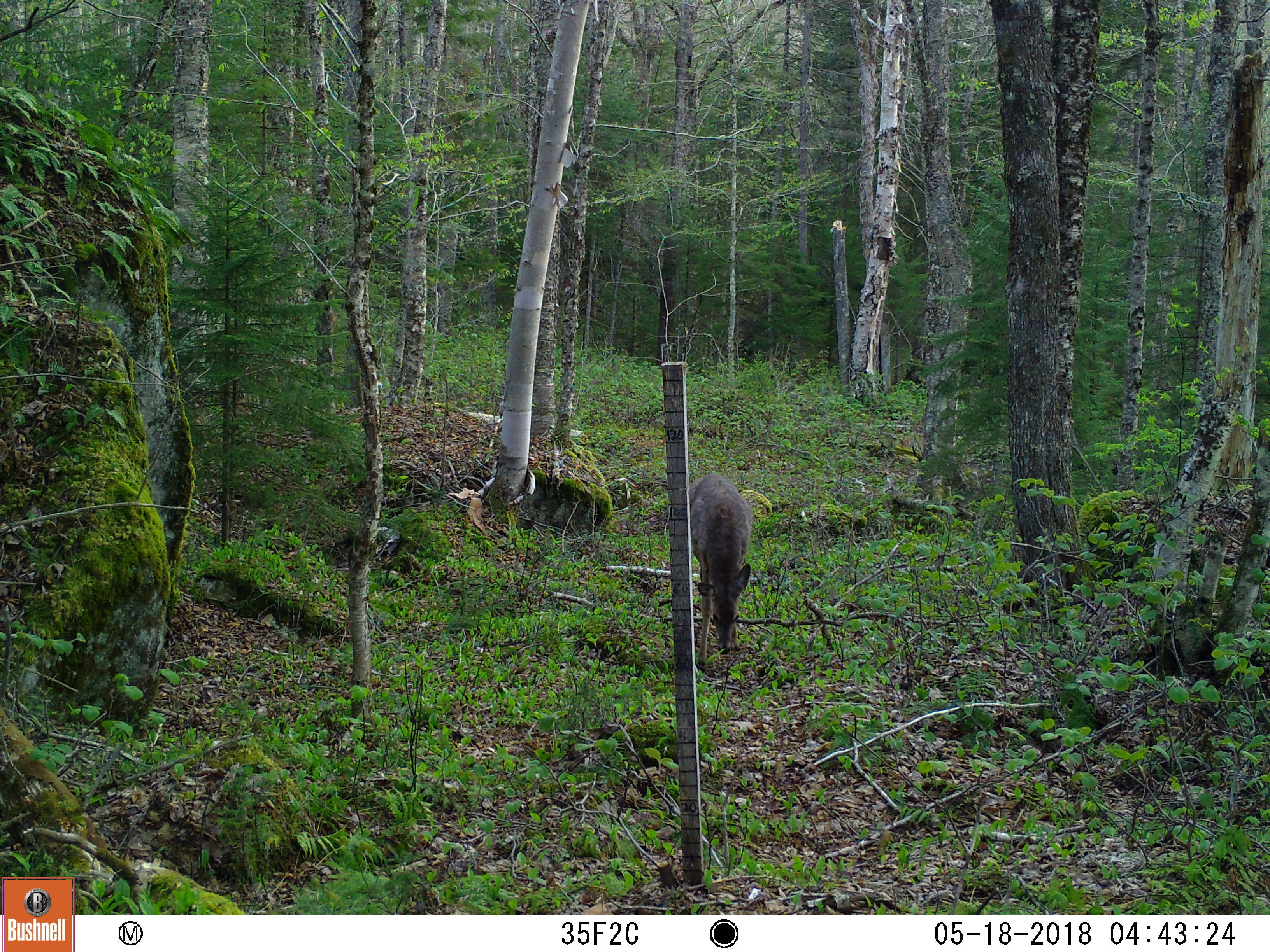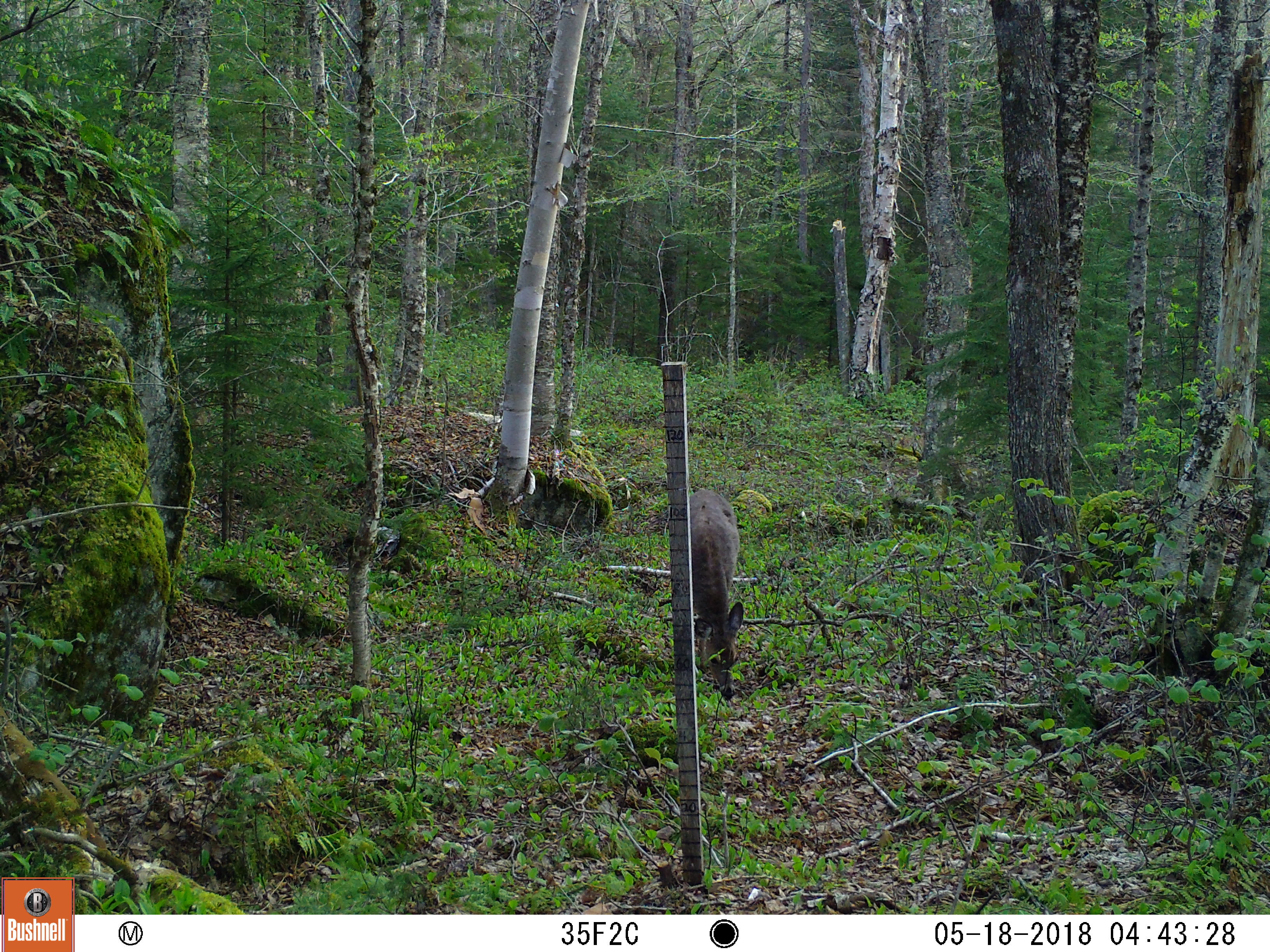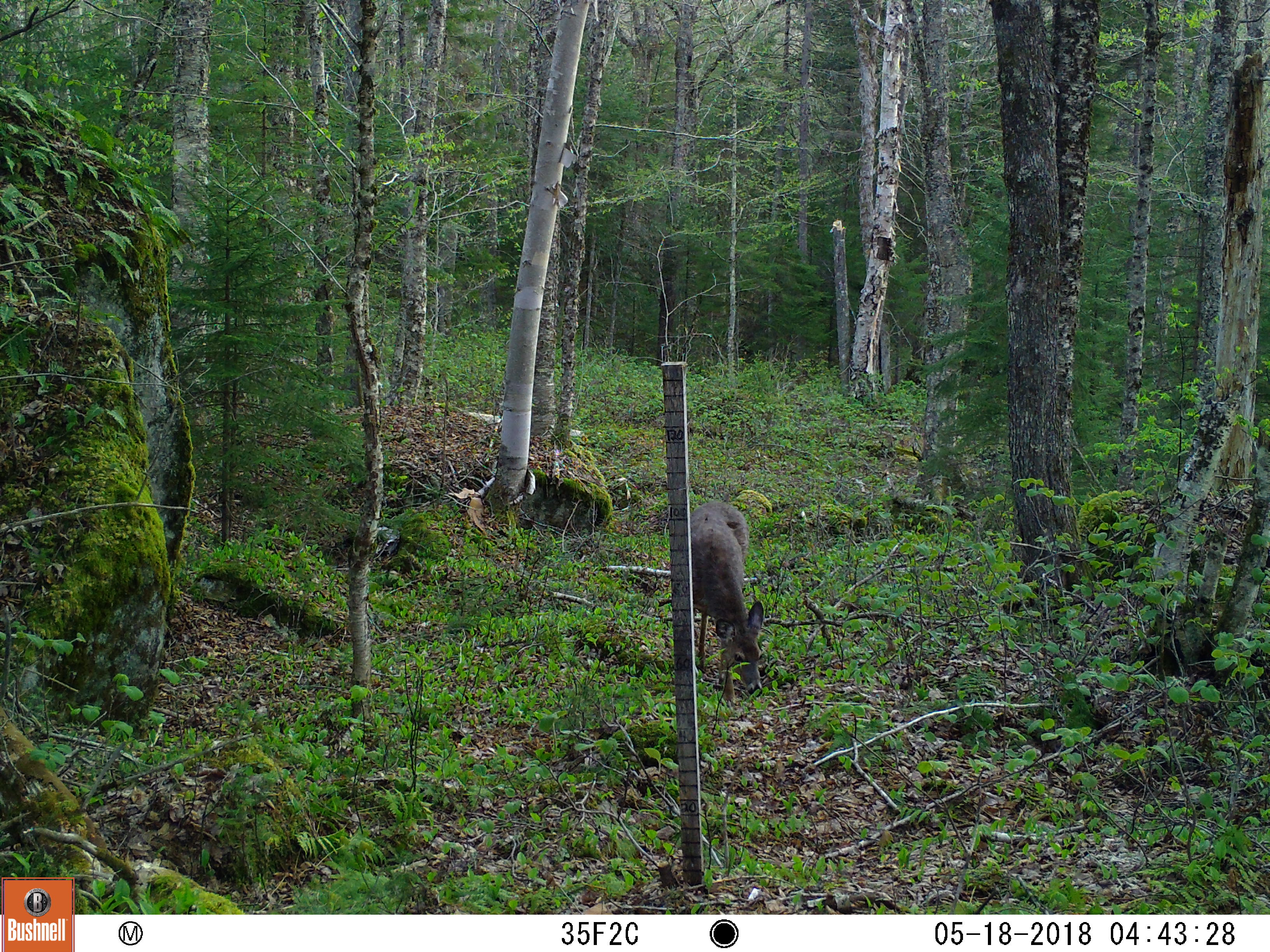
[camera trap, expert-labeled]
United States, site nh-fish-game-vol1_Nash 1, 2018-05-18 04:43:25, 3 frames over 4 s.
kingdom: Animalia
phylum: Chordata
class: Mammalia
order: Artiodactyla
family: Cervidae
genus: Odocoileus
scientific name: Odocoileus virginianus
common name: white-tailed deer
White-tailed deer (Odocoileus virginianus).